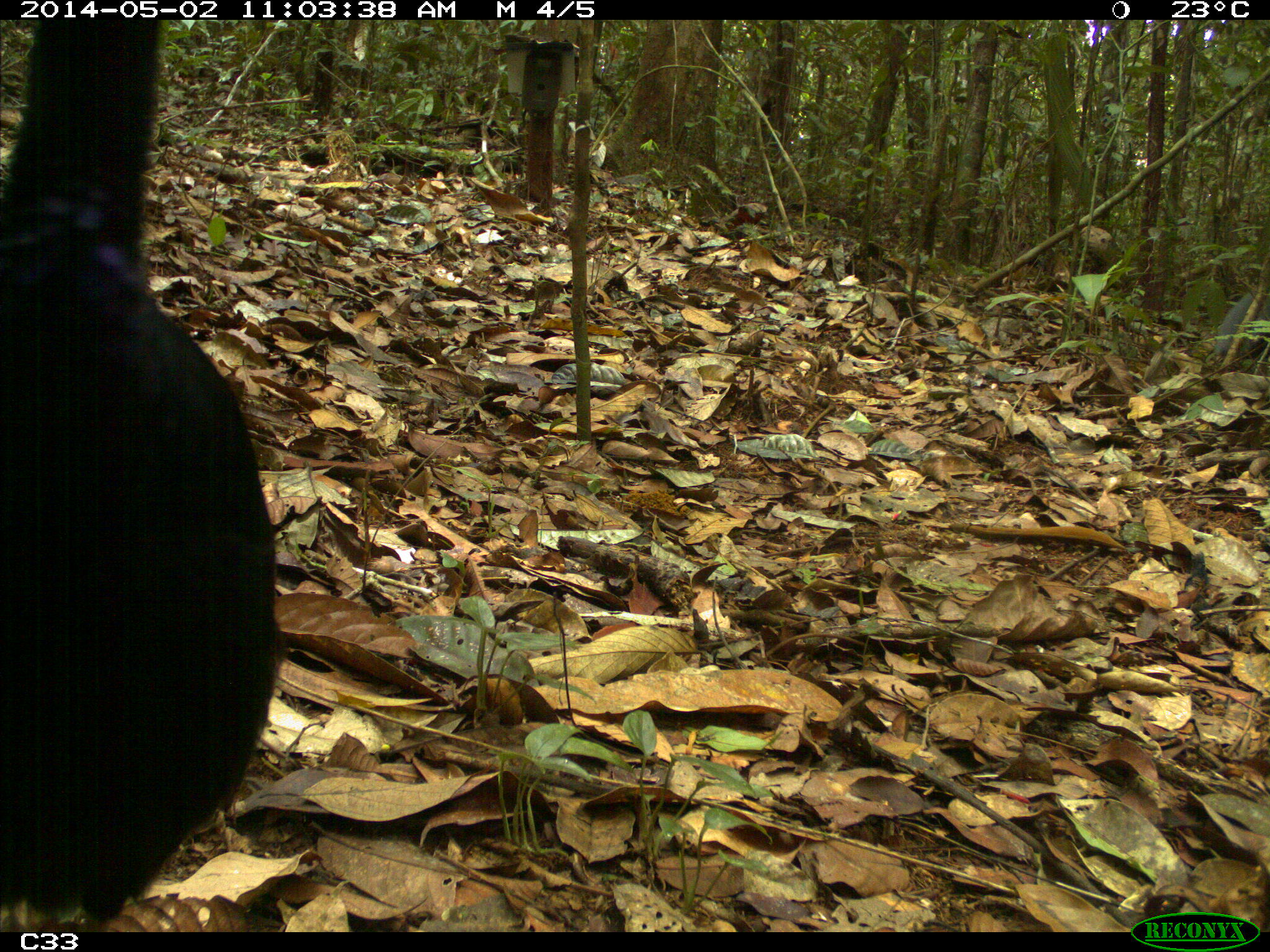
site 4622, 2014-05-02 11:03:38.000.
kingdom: Animalia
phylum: Chordata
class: Aves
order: Gruiformes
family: Psophiidae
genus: Psophia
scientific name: Psophia crepitans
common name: gray-winged trumpeter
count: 2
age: adult